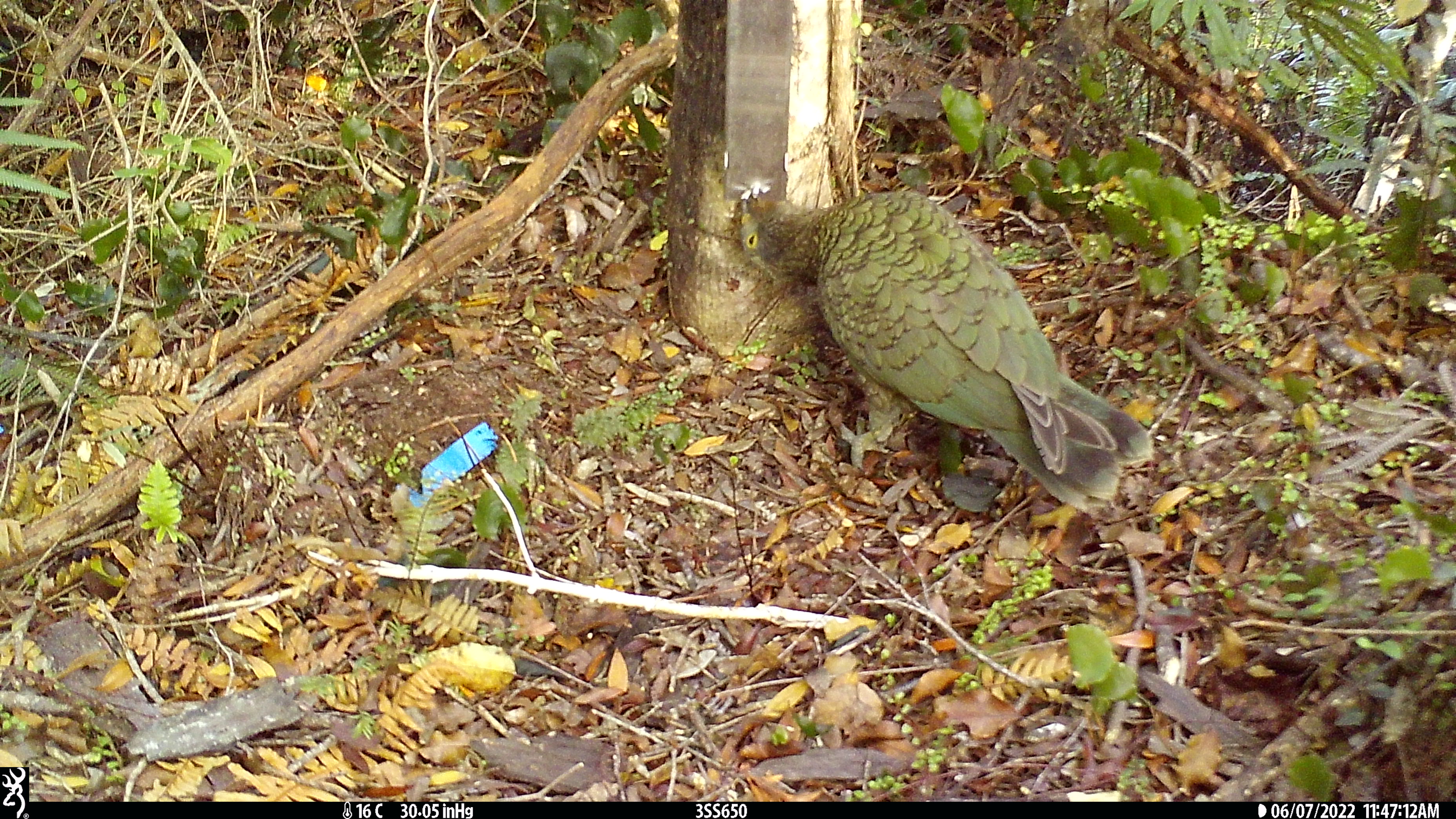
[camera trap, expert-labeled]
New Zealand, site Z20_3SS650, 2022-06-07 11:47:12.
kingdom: Animalia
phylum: Chordata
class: Aves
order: Psittaciformes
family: Strigopidae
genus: Nestor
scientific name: Nestor notabilis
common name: kea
Kea (Nestor notabilis).